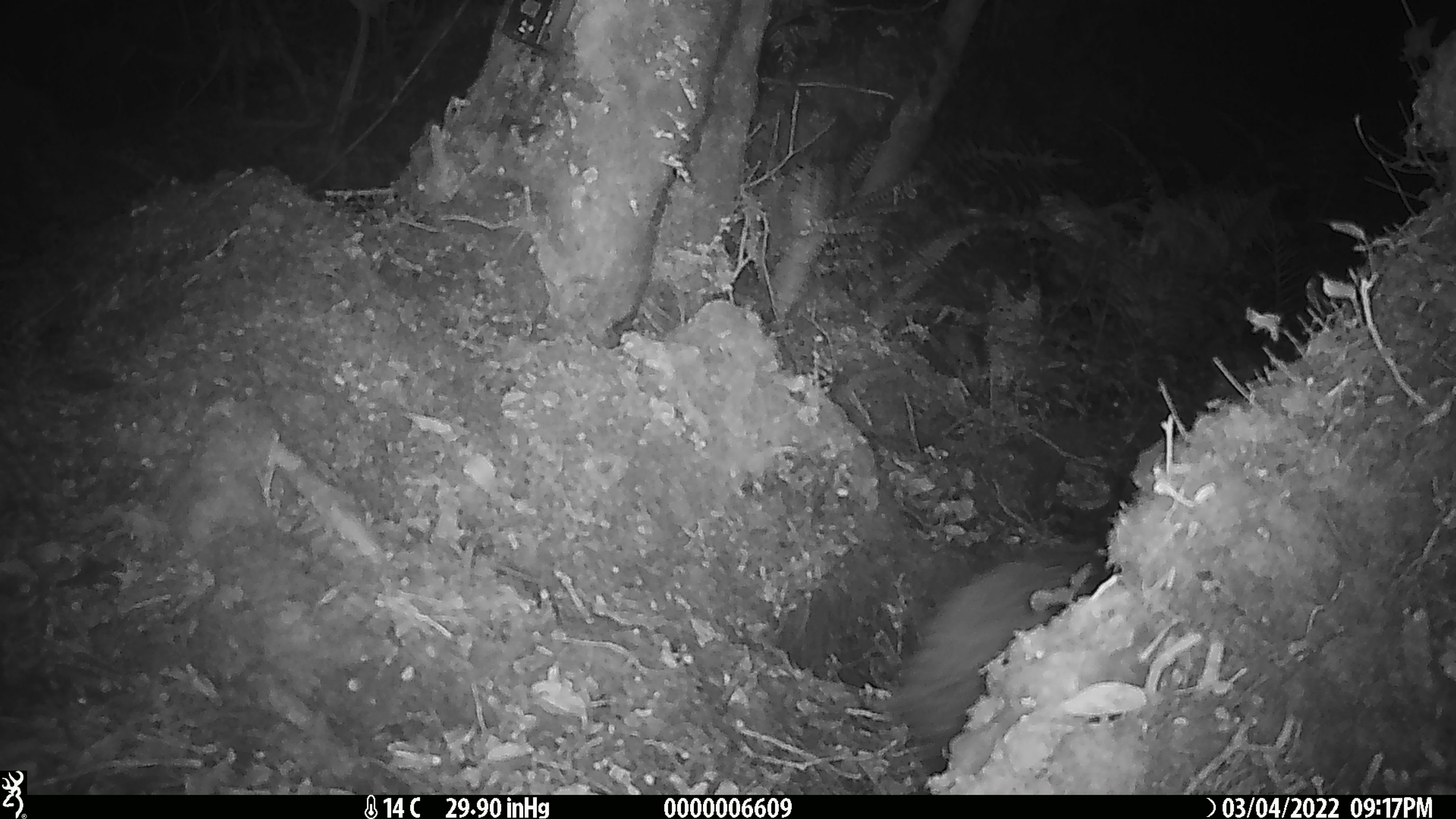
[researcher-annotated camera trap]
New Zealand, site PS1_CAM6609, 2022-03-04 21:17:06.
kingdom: Animalia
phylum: Chordata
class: Aves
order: Apterygiformes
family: Apterygidae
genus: Apteryx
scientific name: Apteryx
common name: kiwi